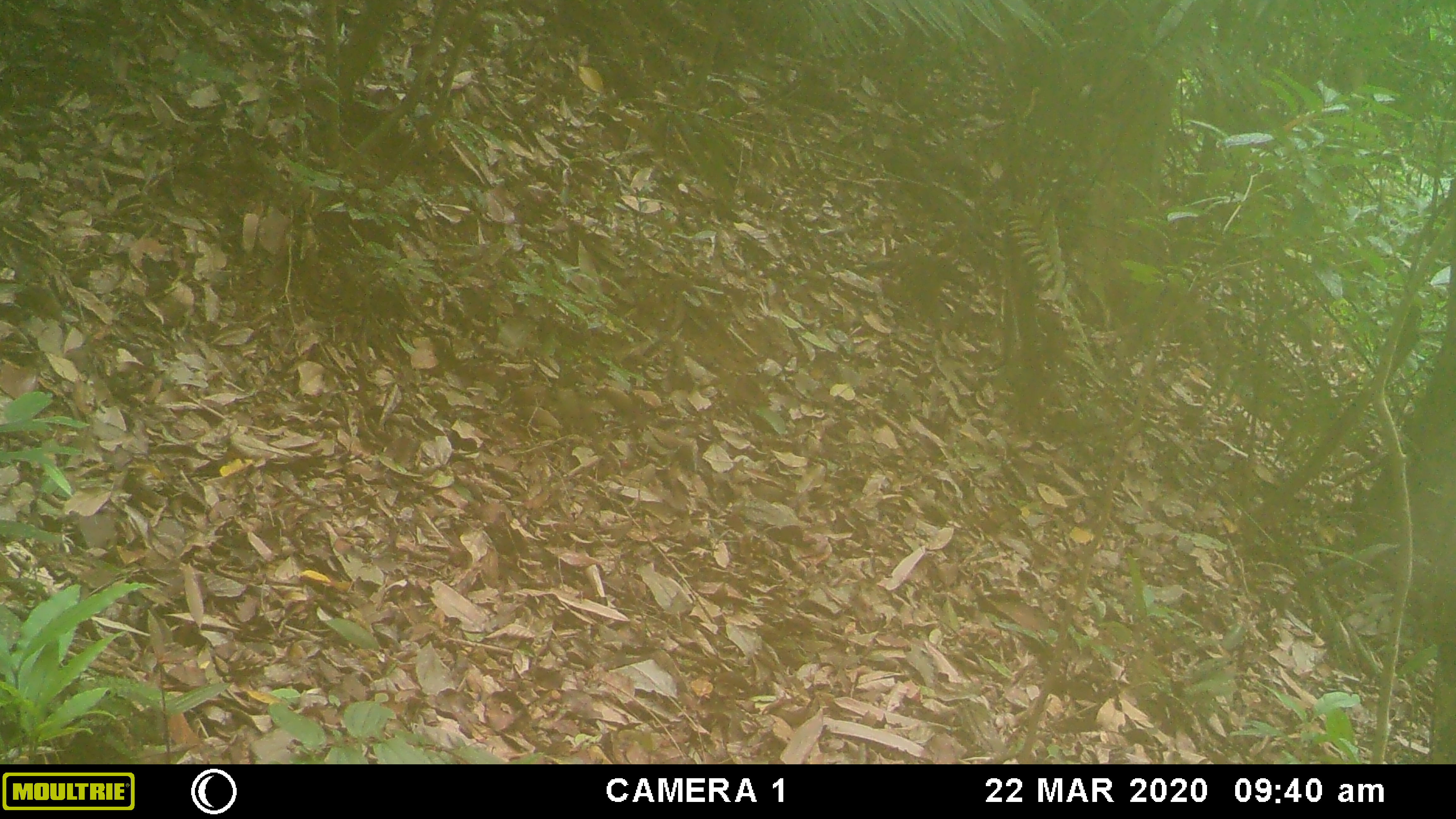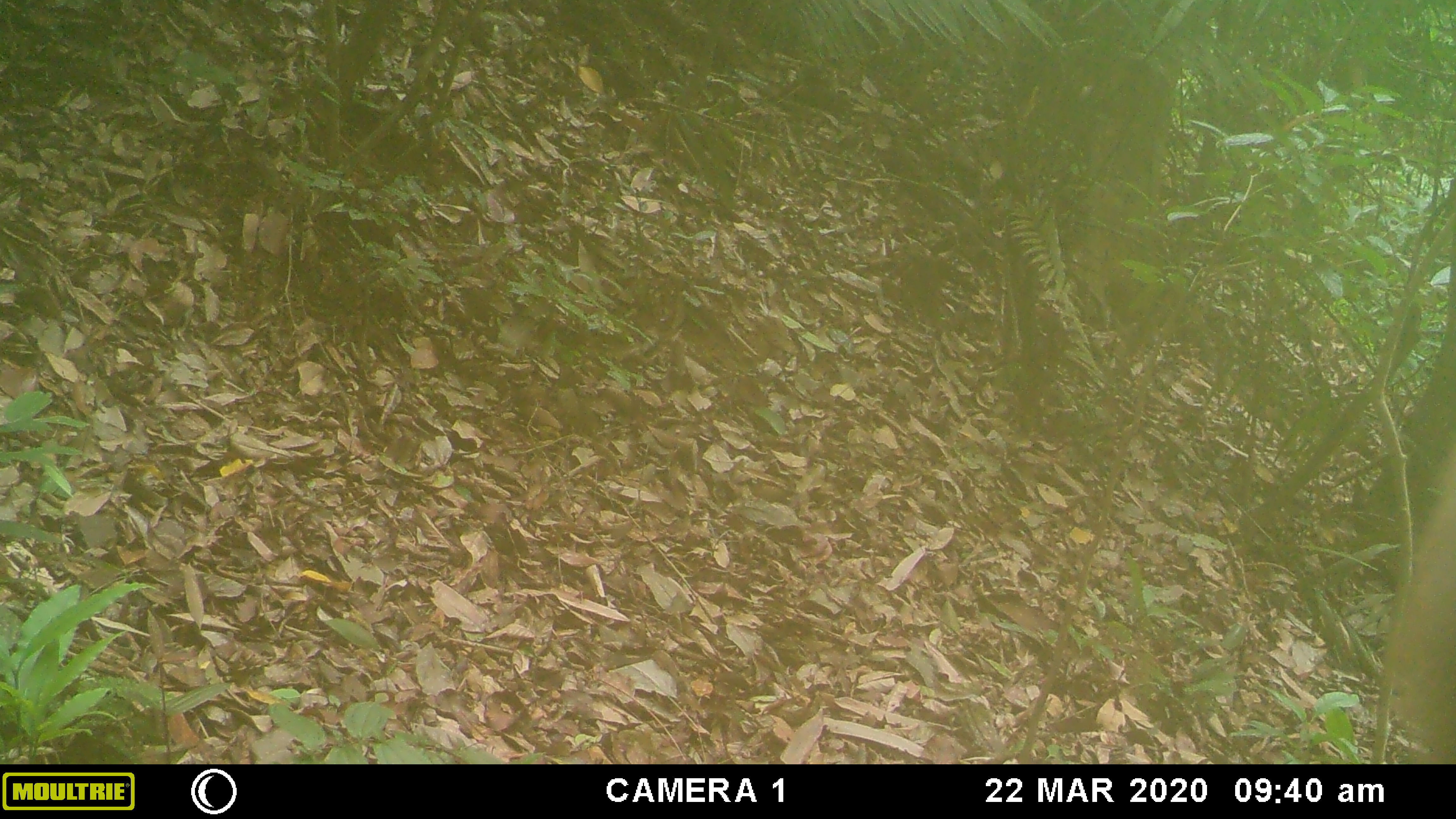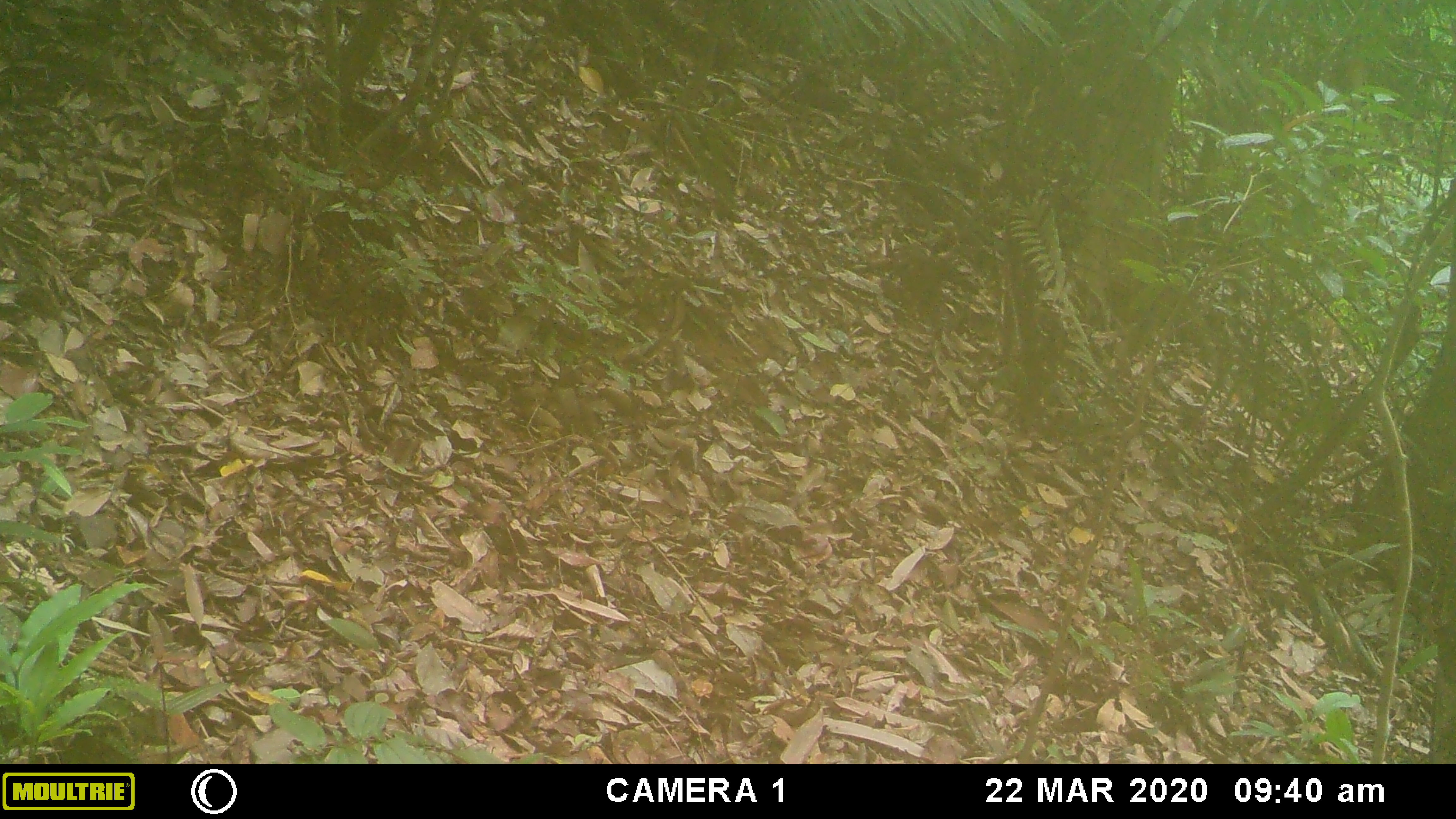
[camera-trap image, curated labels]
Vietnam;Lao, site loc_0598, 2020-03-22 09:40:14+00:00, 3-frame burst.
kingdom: Animalia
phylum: Chordata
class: Mammalia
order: Primates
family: Cercopithecidae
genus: Macaca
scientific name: Macaca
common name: macaques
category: assam or rhesus macaque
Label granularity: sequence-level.